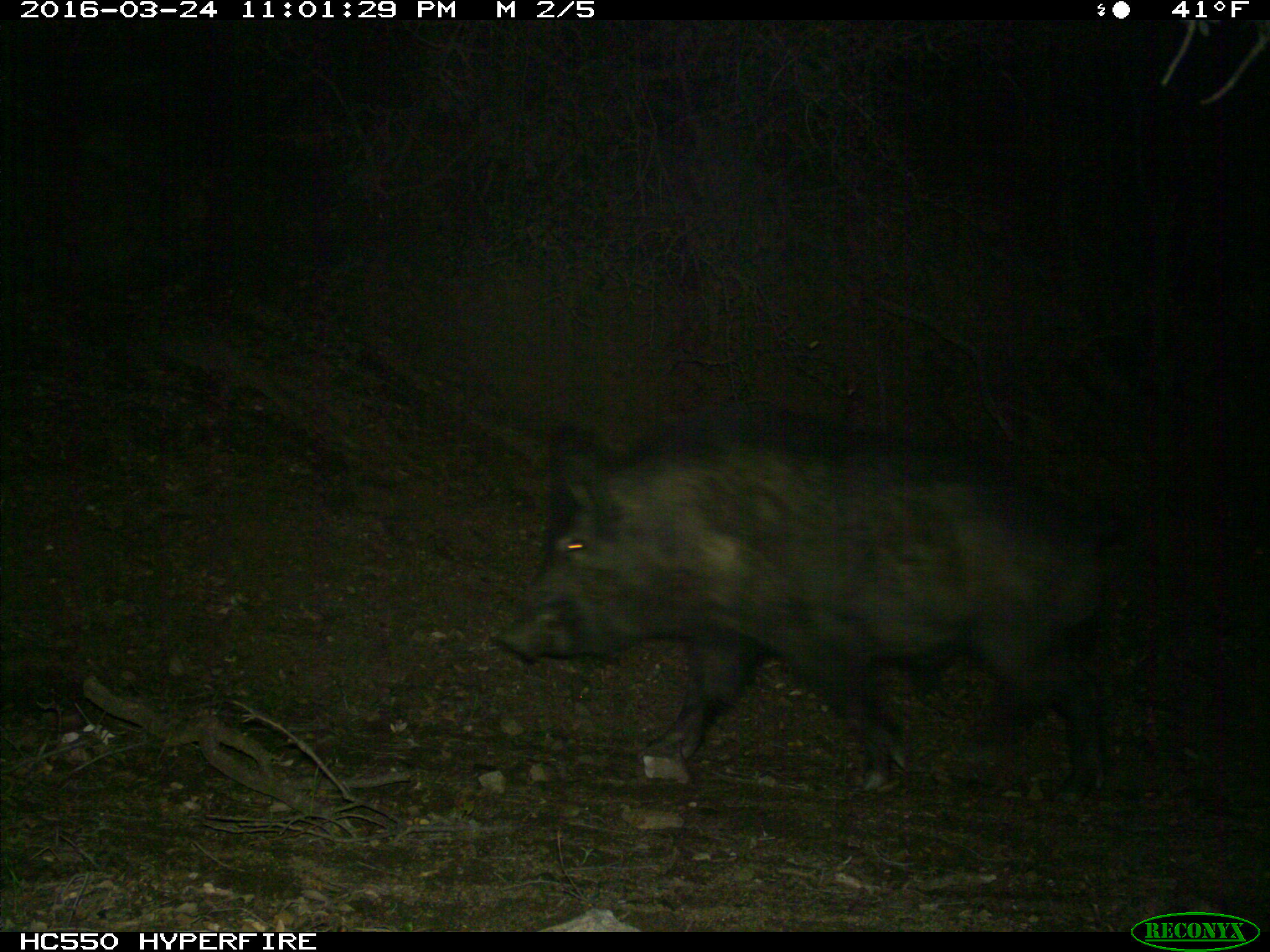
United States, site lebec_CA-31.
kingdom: Animalia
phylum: Chordata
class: Mammalia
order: Artiodactyla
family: Suidae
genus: Sus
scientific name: Sus scrofa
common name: wild boar